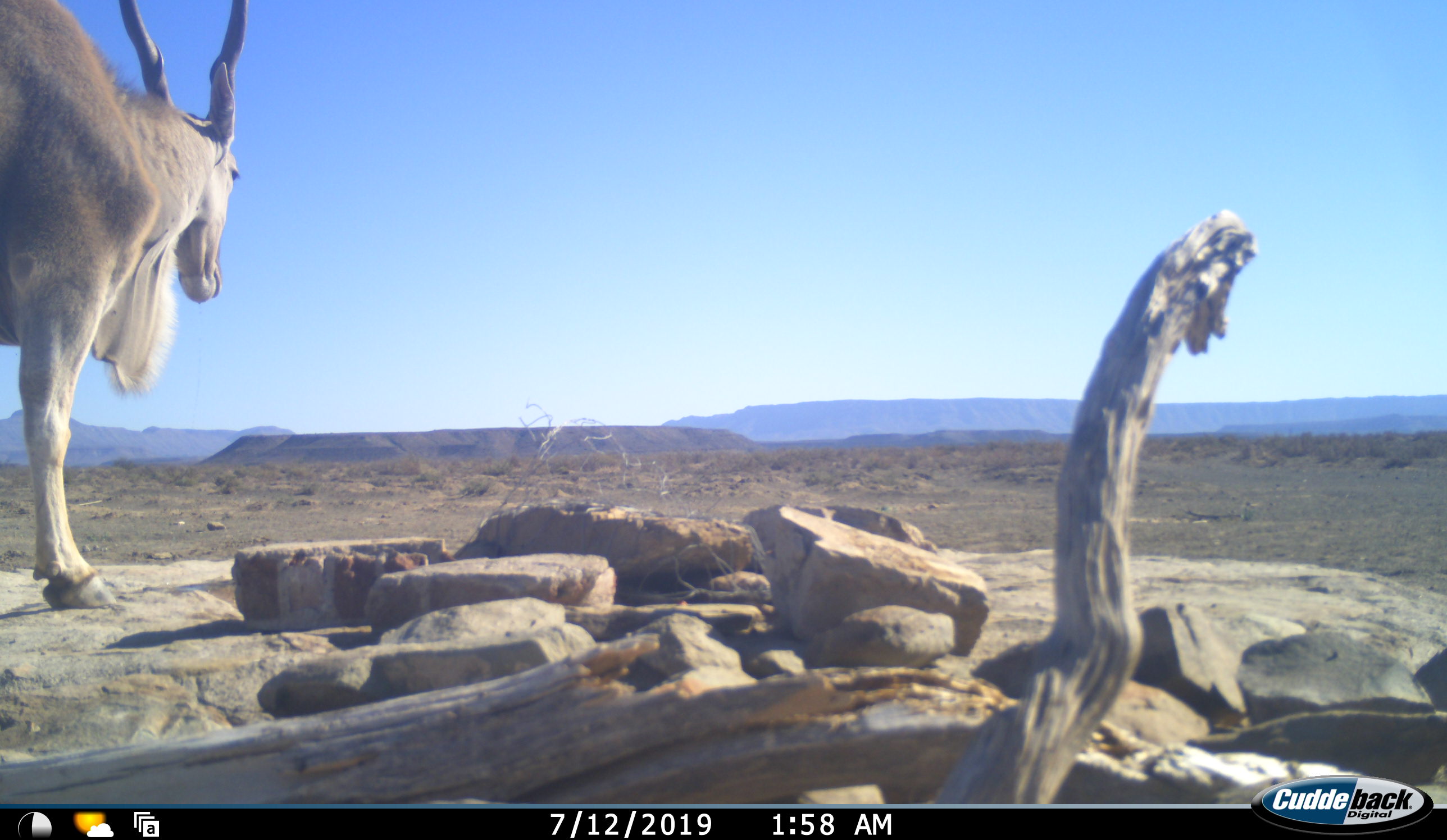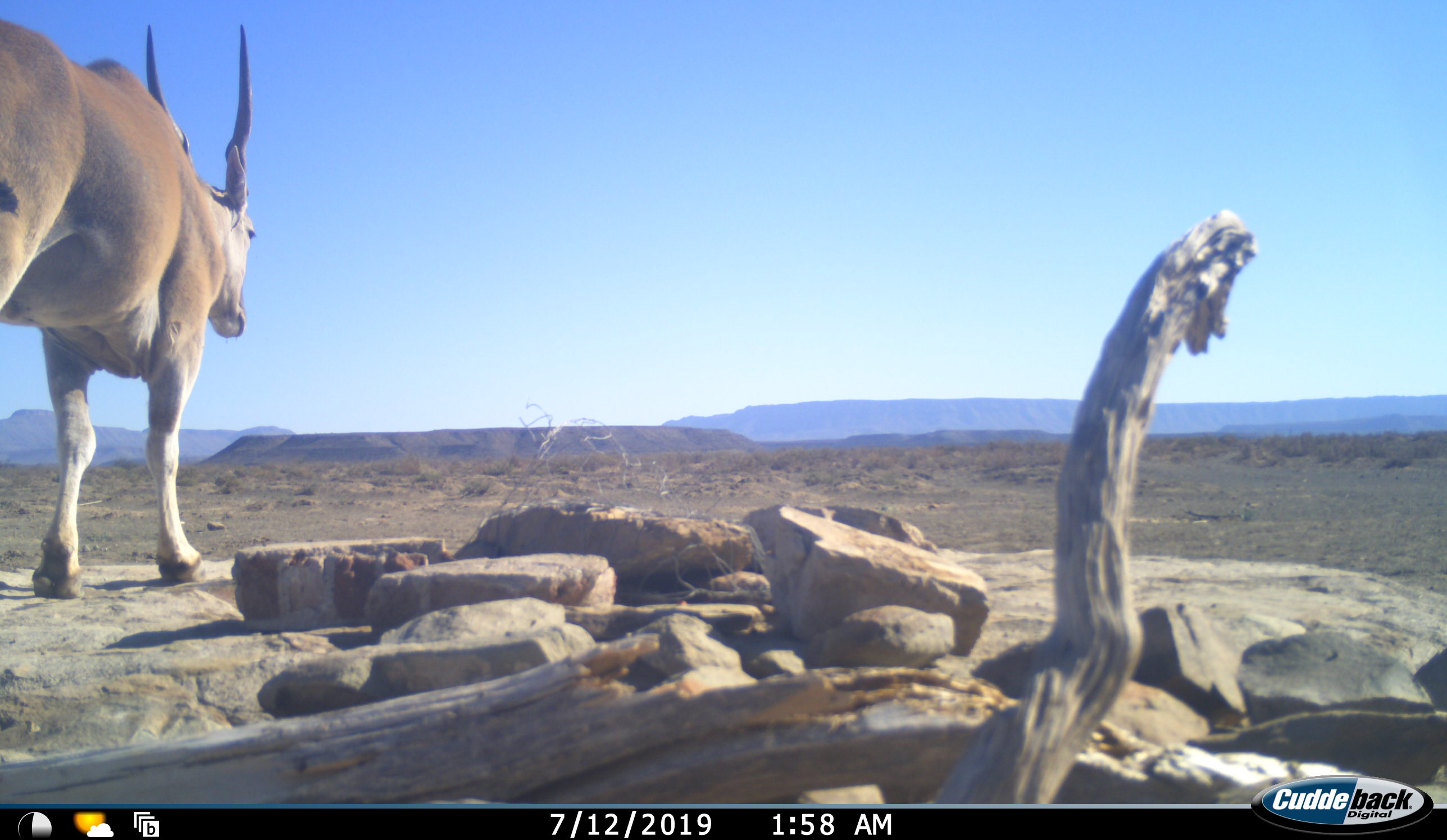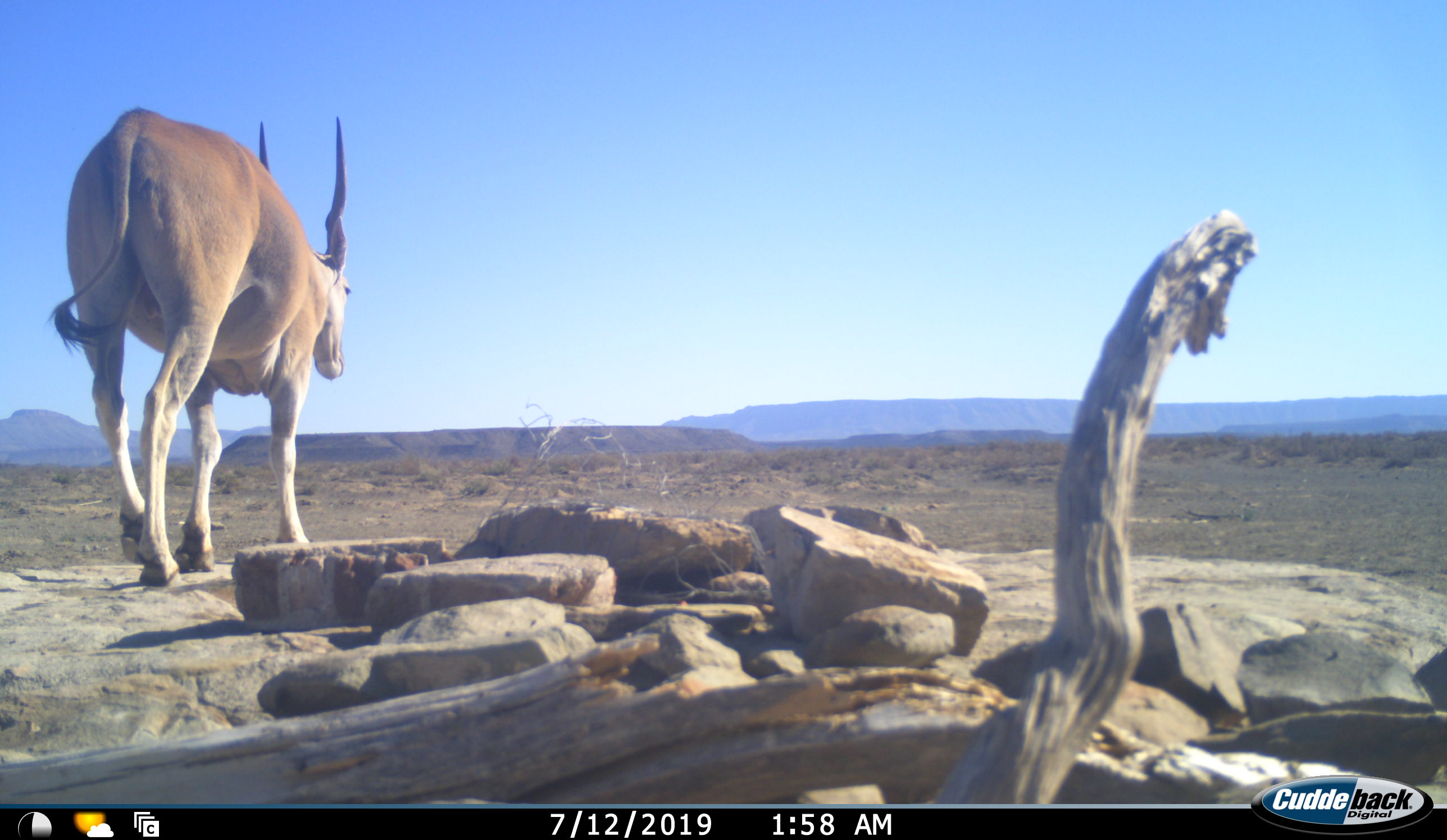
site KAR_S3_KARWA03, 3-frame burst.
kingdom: Animalia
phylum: Chordata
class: Mammalia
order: Artiodactyla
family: Bovidae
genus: Tragelaphus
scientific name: Tragelaphus oryx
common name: eland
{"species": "eland (Tragelaphus oryx)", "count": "1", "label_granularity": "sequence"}